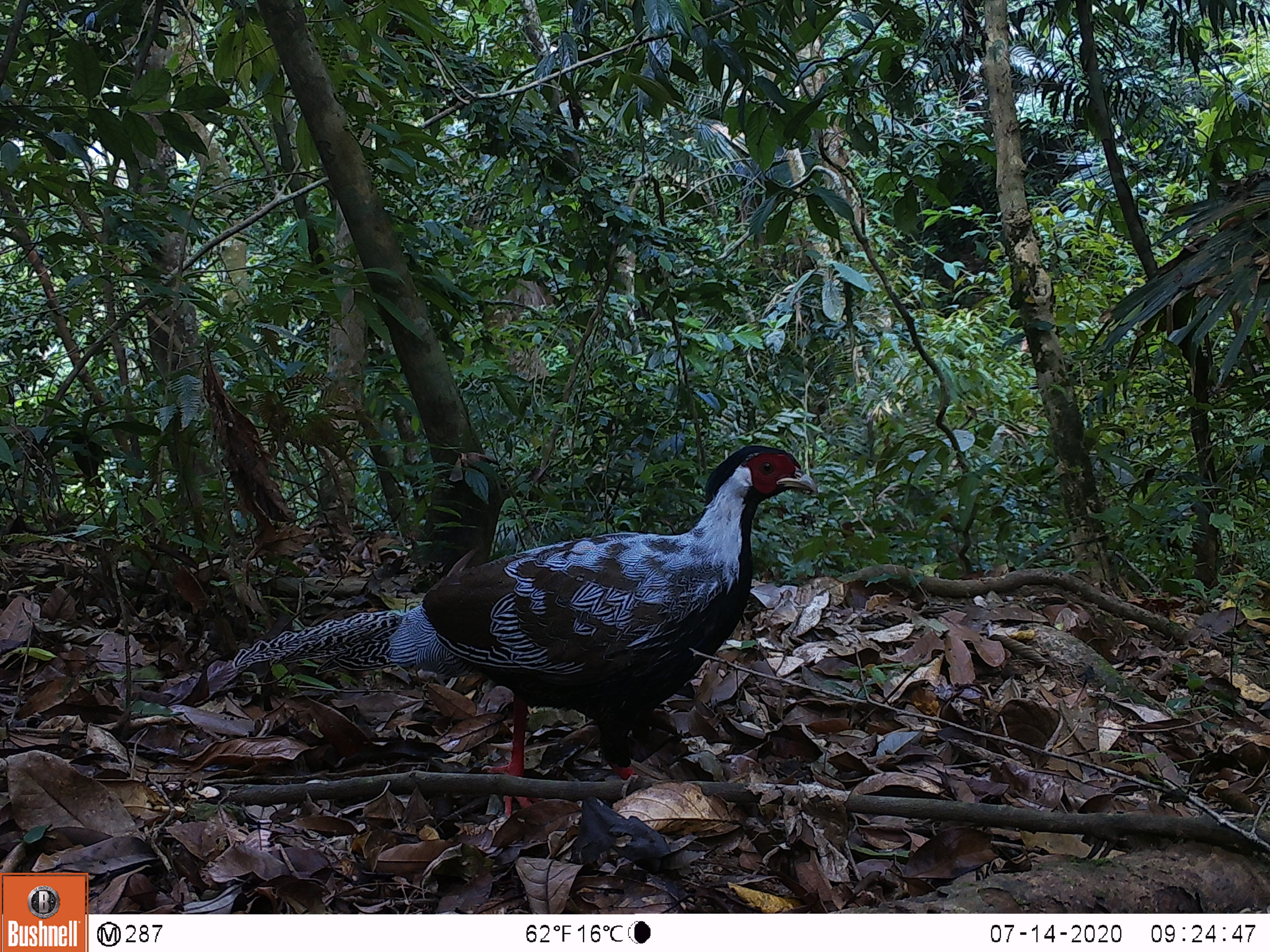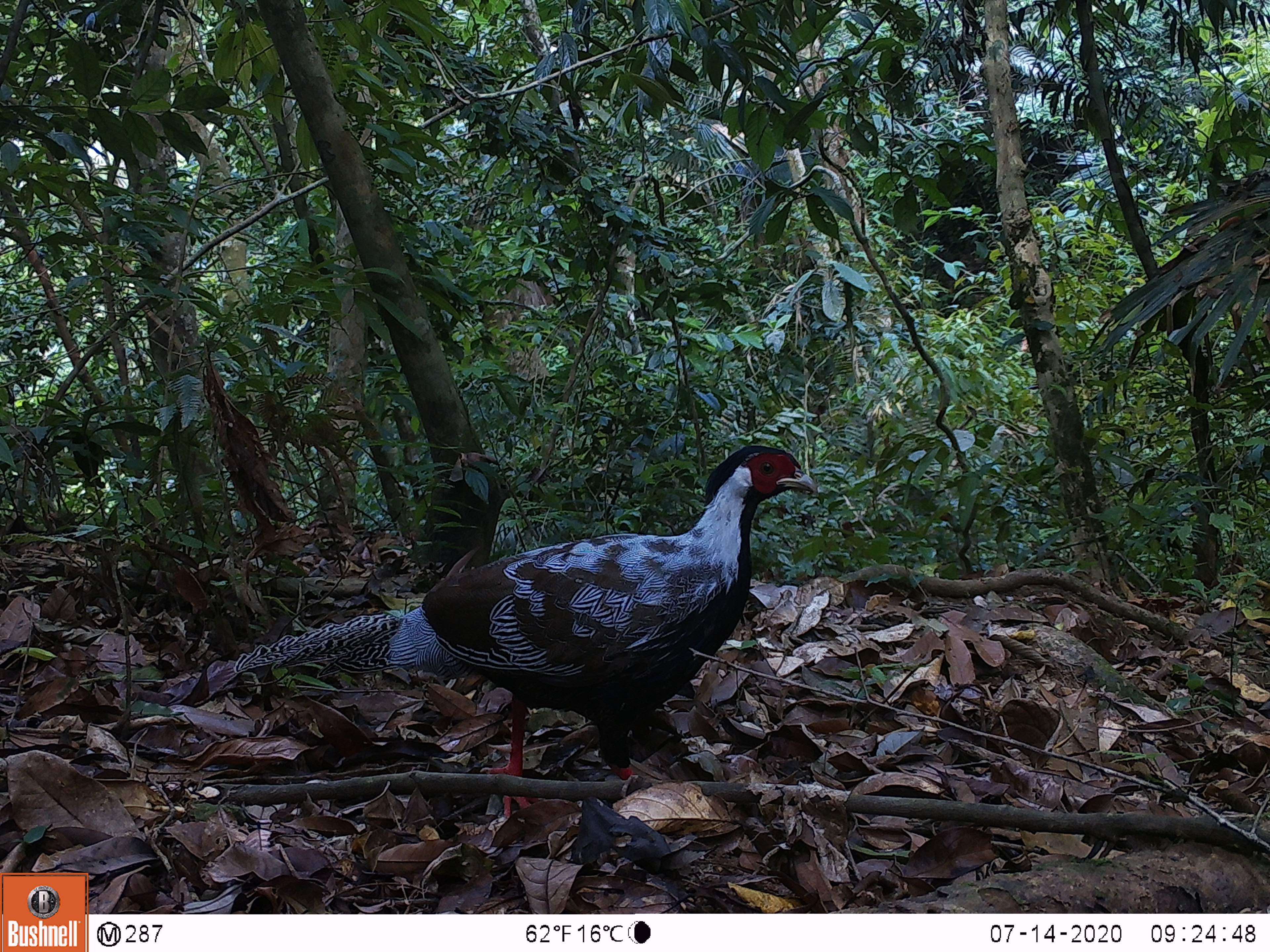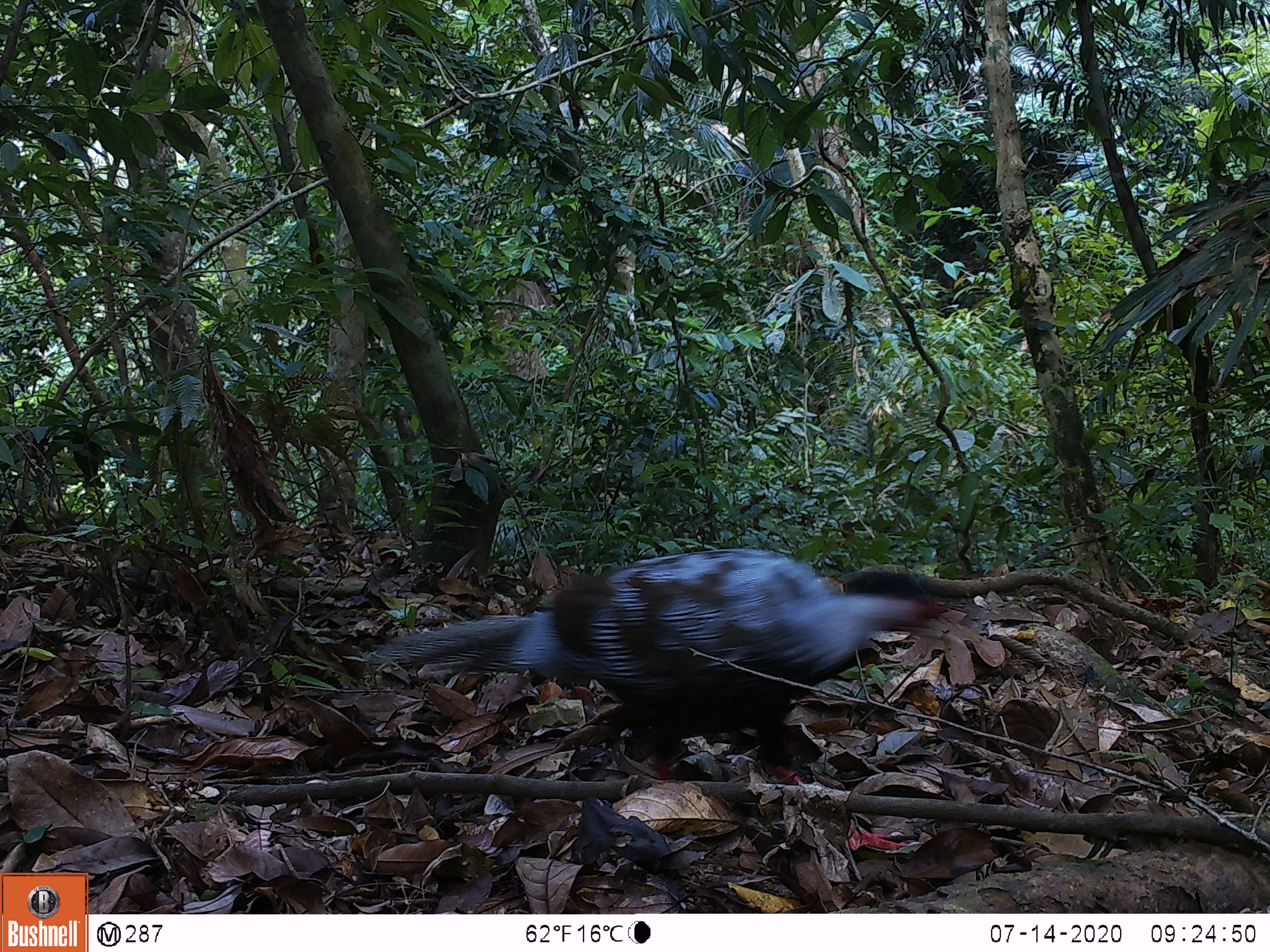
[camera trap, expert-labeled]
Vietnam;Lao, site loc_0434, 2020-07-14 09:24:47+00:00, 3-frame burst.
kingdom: Animalia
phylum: Chordata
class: Aves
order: Galliformes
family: Phasianidae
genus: Lophura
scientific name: Lophura nycthemera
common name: silver pheasant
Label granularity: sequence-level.